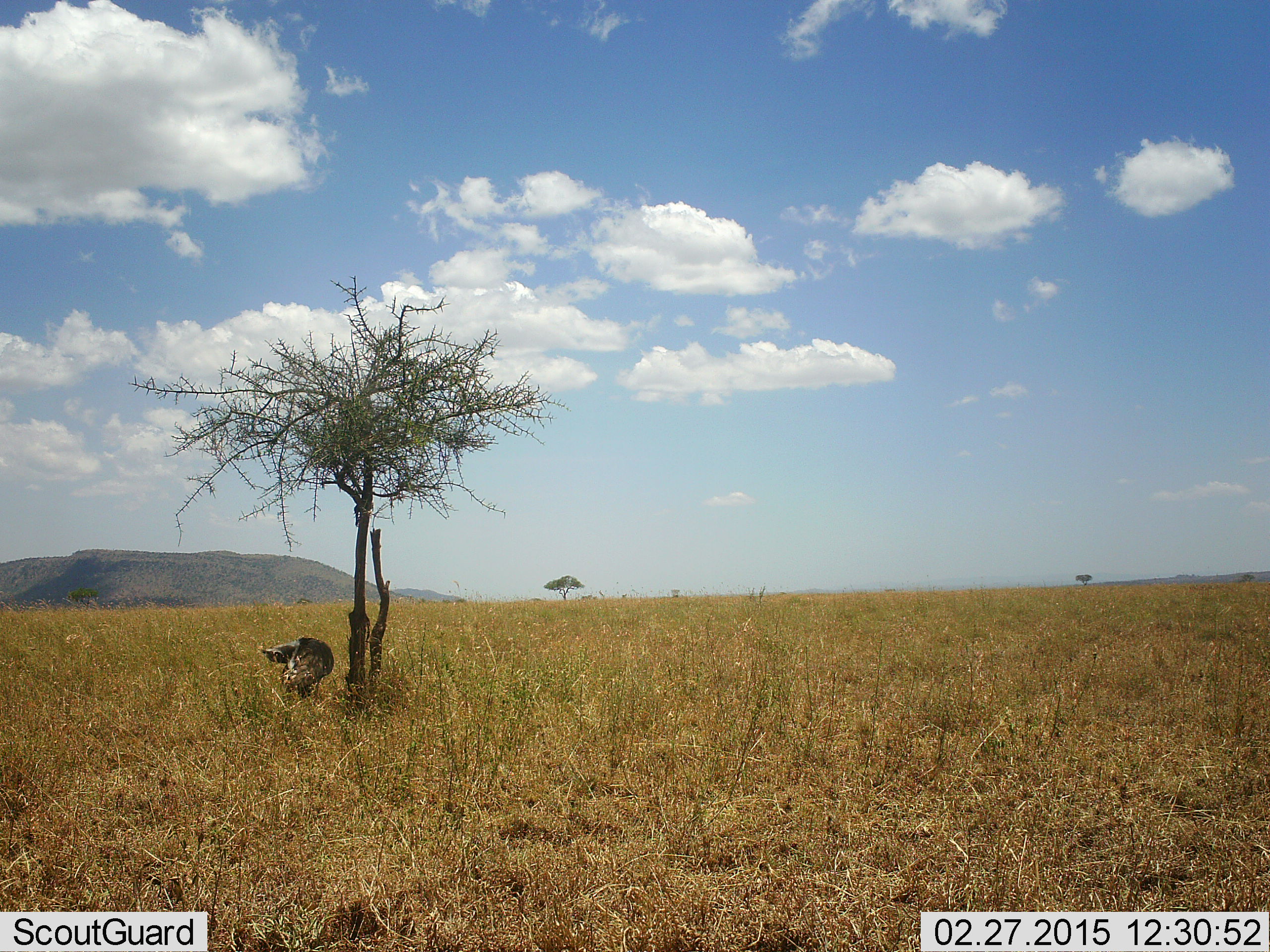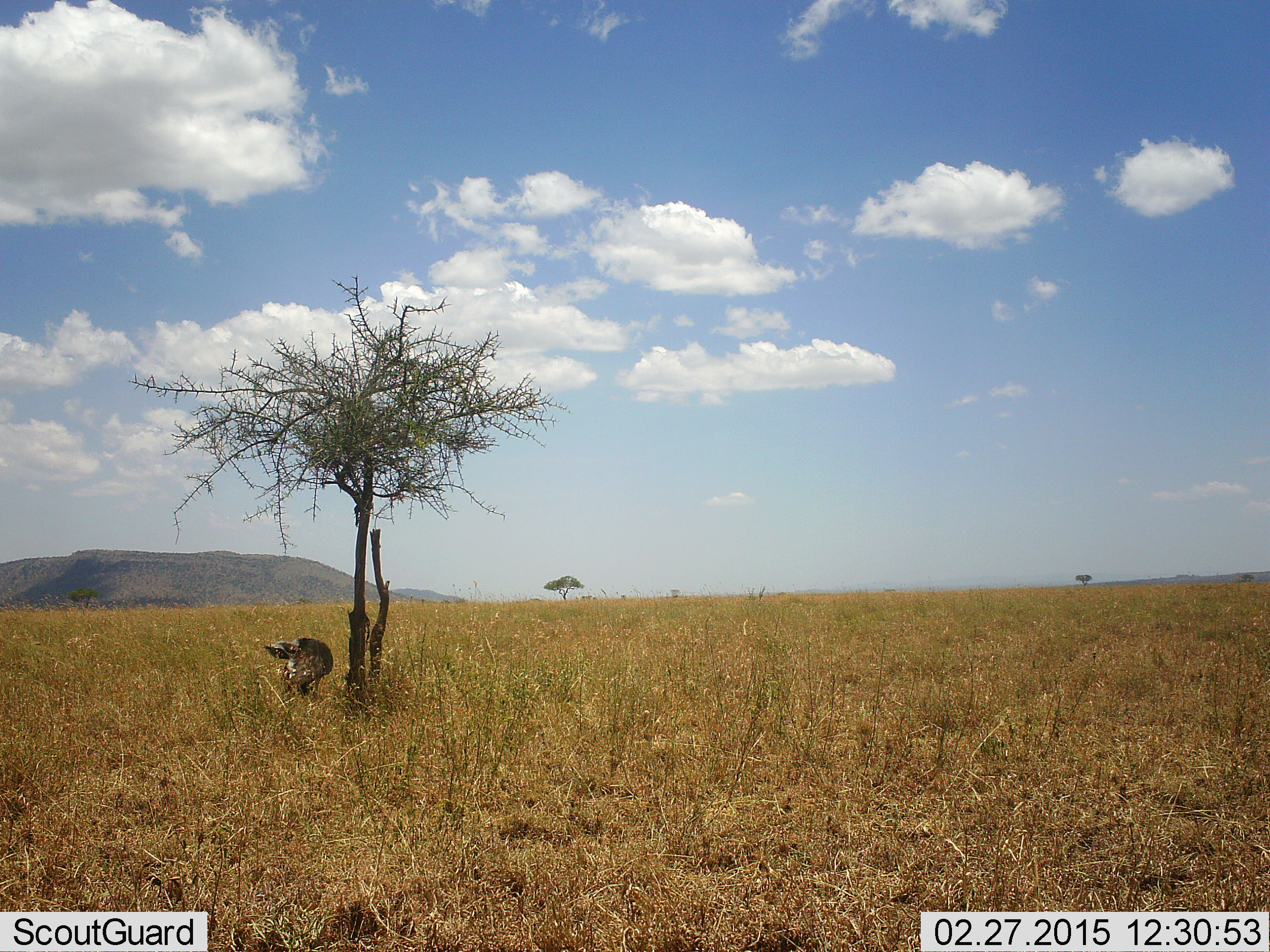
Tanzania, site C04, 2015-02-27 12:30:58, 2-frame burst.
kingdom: Animalia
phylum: Chordata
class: Aves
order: Otidiformes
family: Otididae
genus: Ardeotis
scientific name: Ardeotis kori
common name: kori bustard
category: koribustard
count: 1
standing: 100%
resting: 0%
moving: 17%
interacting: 0%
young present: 0%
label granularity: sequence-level